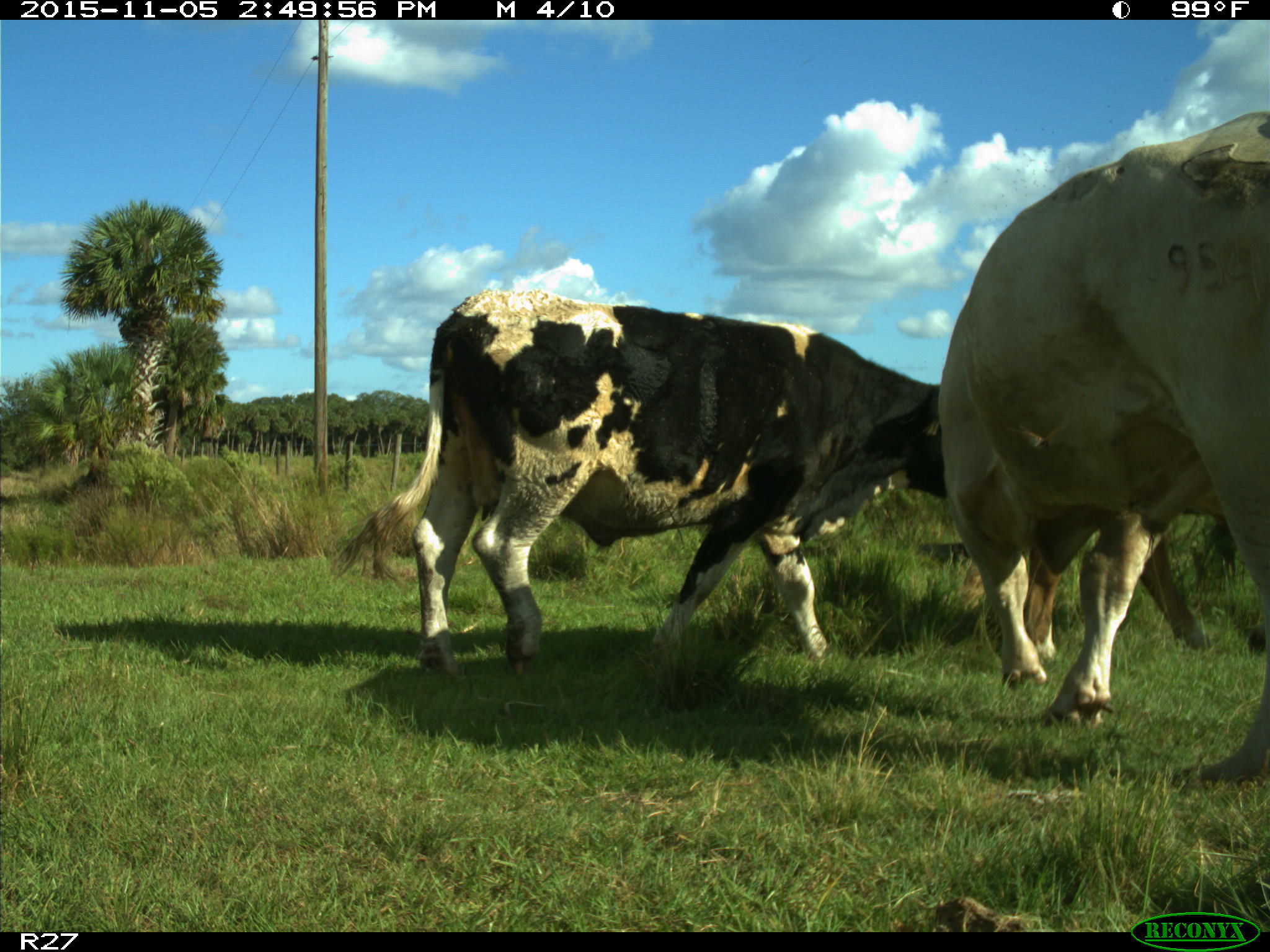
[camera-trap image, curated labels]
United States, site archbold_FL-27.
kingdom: Animalia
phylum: Chordata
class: Mammalia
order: Artiodactyla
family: Bovidae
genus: Bos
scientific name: Bos taurus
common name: domestic cow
Bos taurus (domestic cow).